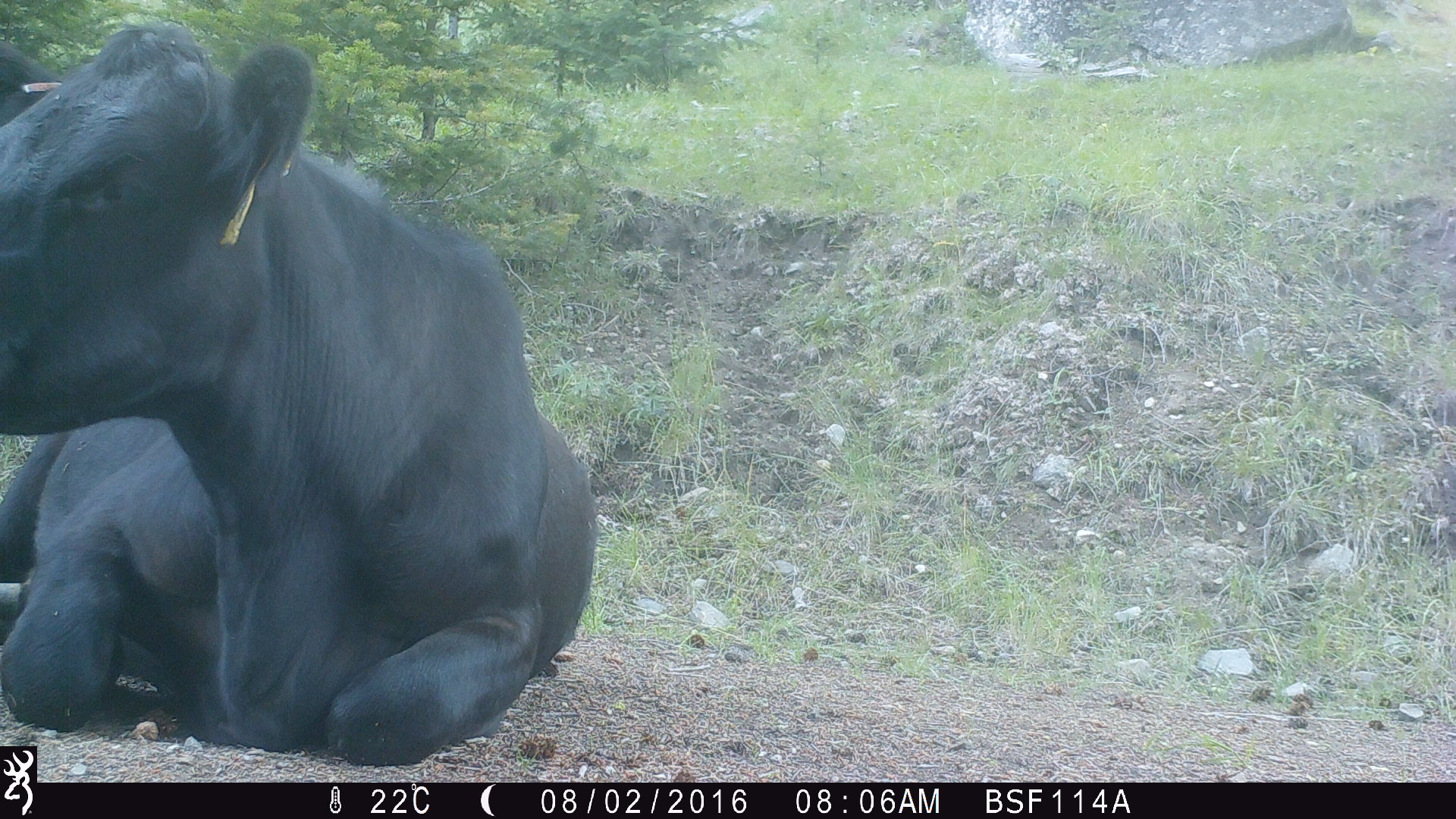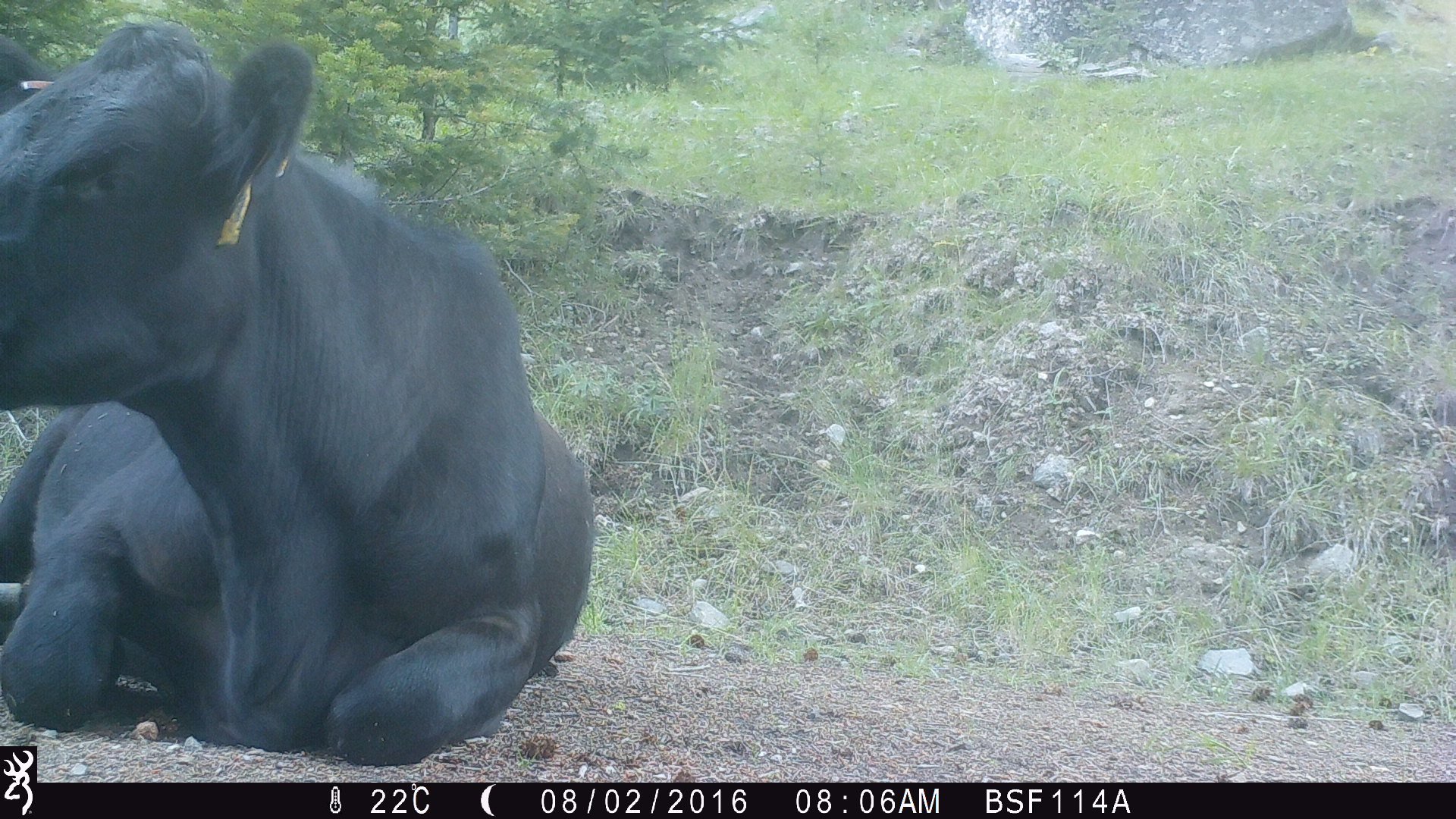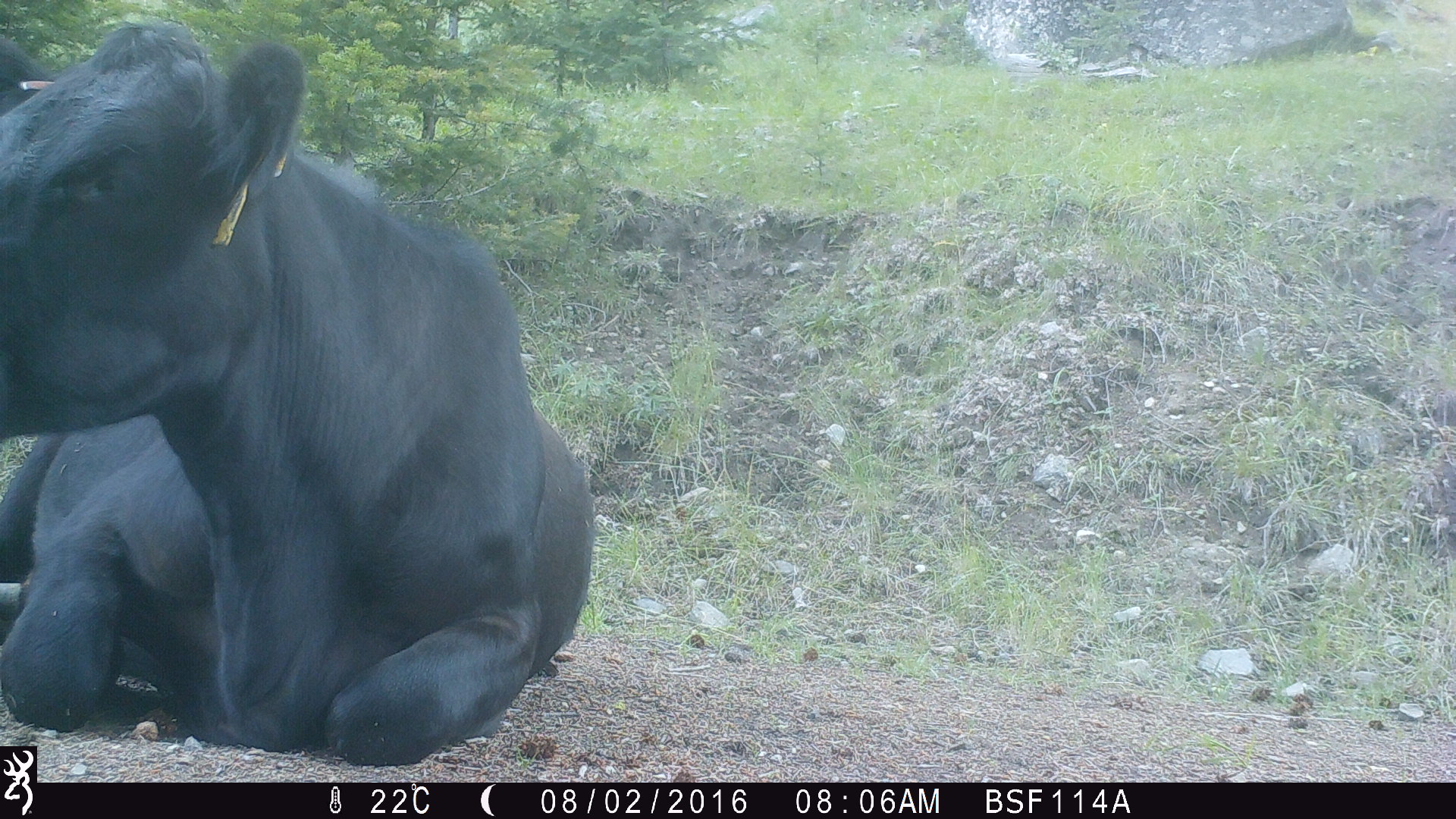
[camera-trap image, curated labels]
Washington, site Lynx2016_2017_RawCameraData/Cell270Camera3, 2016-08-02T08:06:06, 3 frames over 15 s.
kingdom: Animalia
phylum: Chordata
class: Mammalia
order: Artiodactyla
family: Bovidae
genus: Bos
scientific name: Bos taurus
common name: domestic cattle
Domestic cattle (Bos taurus). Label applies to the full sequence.